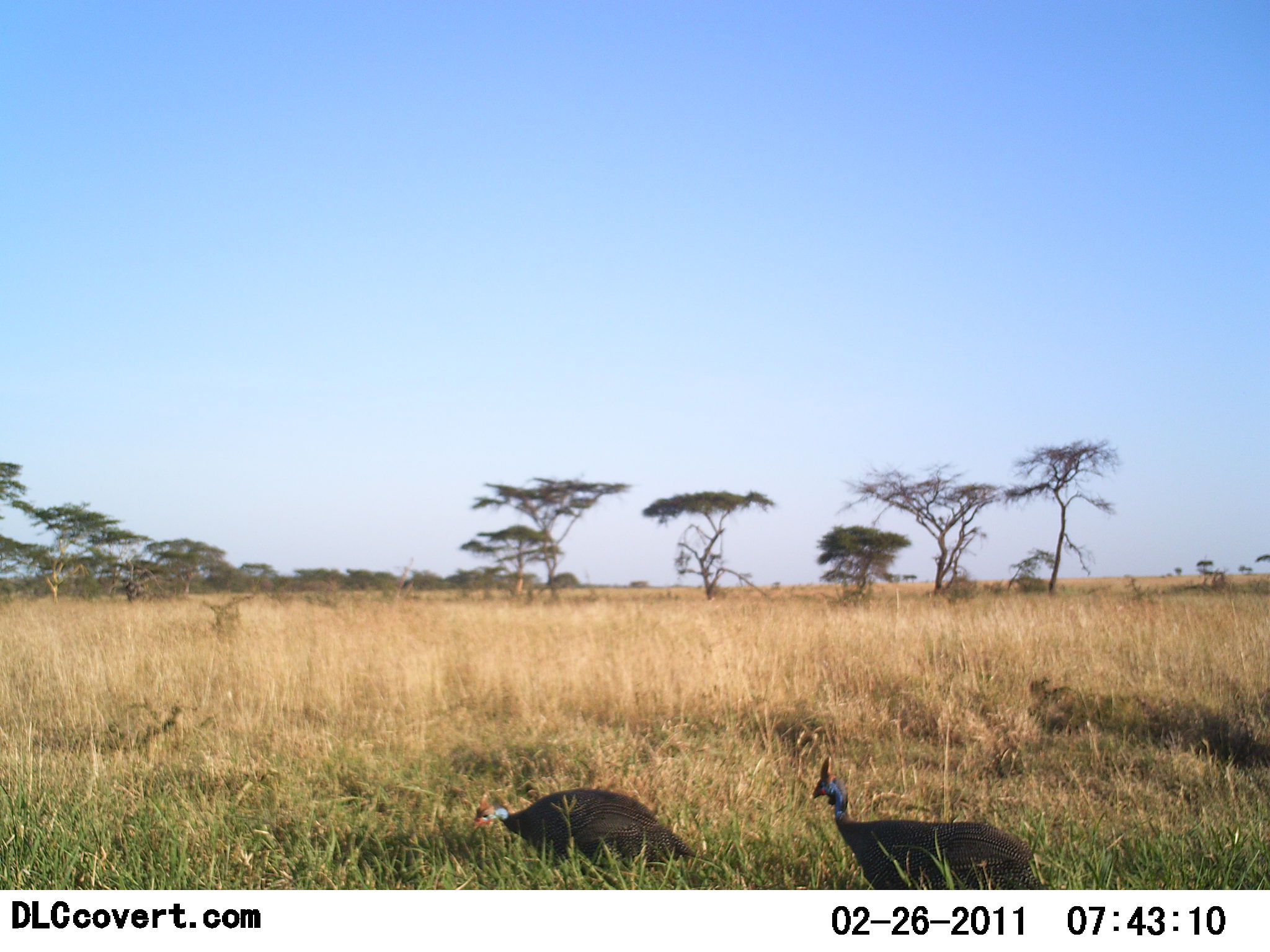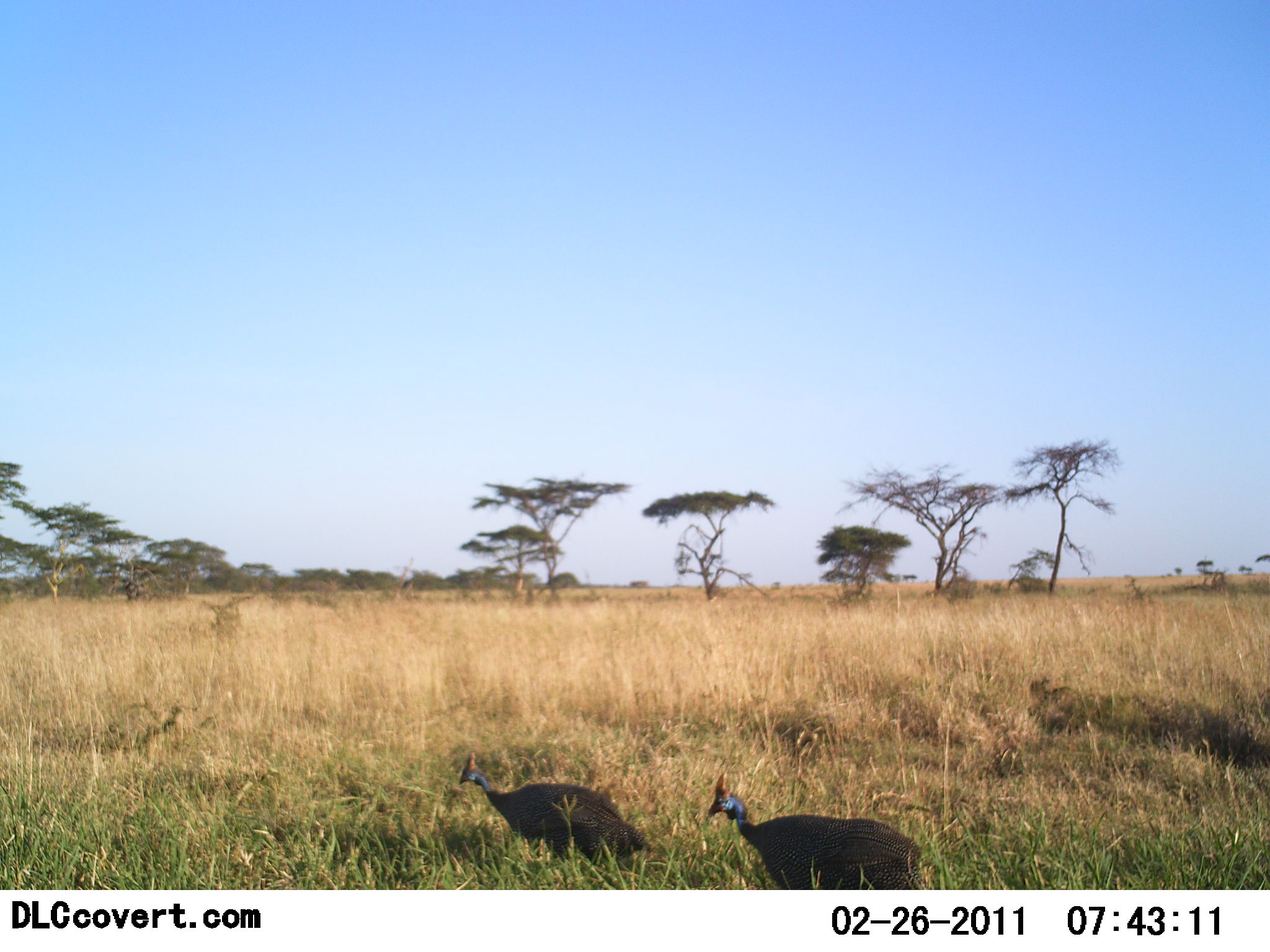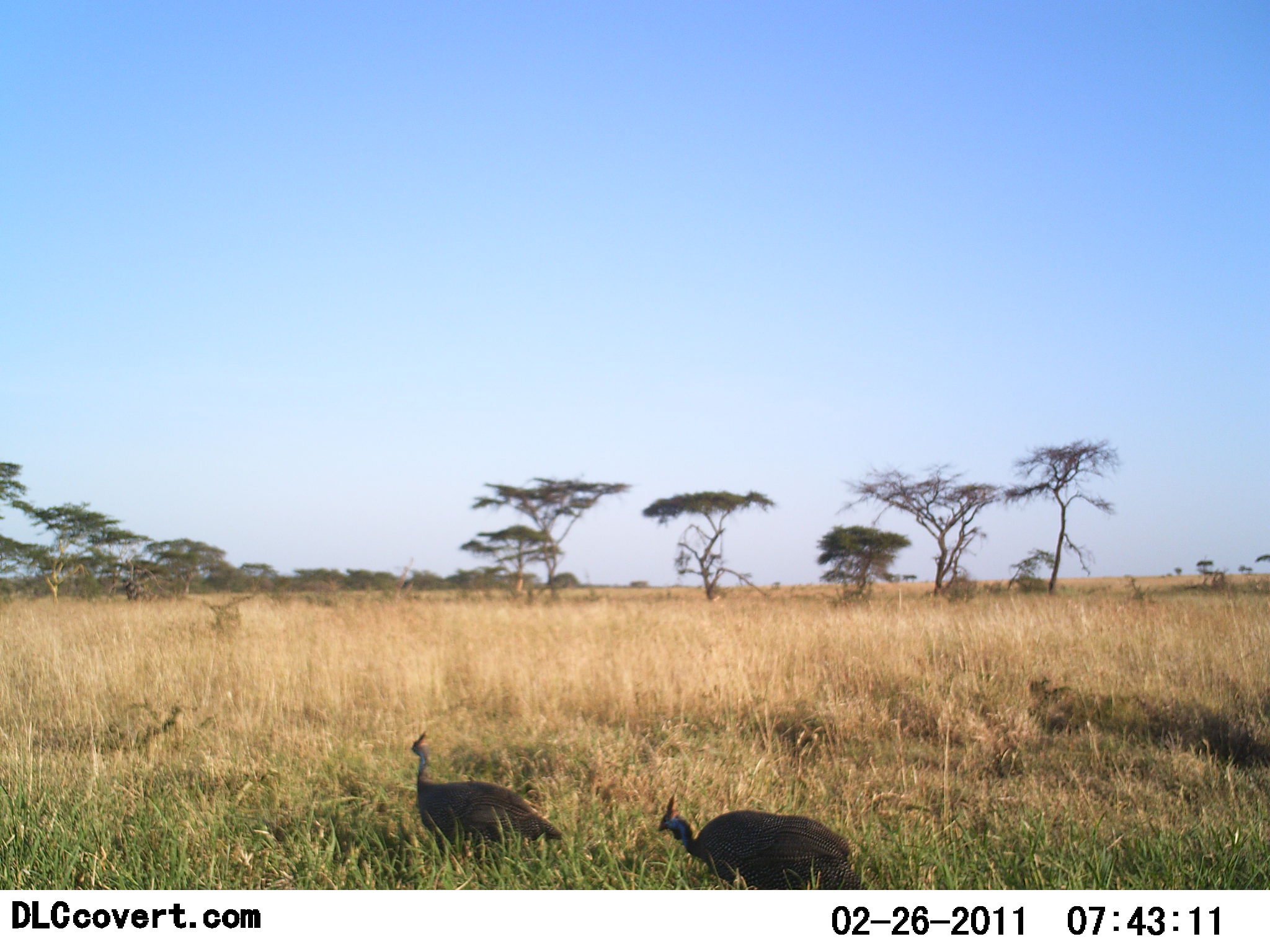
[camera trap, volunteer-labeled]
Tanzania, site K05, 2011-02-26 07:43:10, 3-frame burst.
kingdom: Animalia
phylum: Chordata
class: Aves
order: Galliformes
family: Numididae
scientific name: Numididae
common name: guinea fowl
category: guineafowl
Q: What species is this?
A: Guineafowl (guinea fowl) (Numididae).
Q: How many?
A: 2.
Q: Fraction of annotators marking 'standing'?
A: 18%.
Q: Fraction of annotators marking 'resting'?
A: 9%.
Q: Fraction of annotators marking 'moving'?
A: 100%.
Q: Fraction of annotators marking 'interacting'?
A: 0%.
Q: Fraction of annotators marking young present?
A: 0%.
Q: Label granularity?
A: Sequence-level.